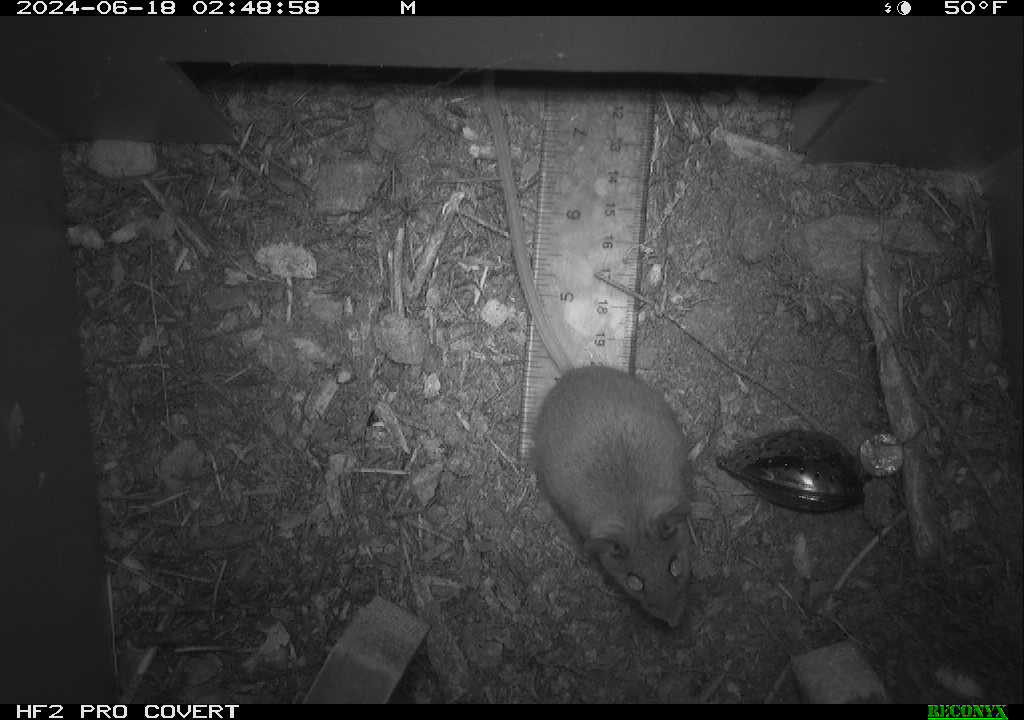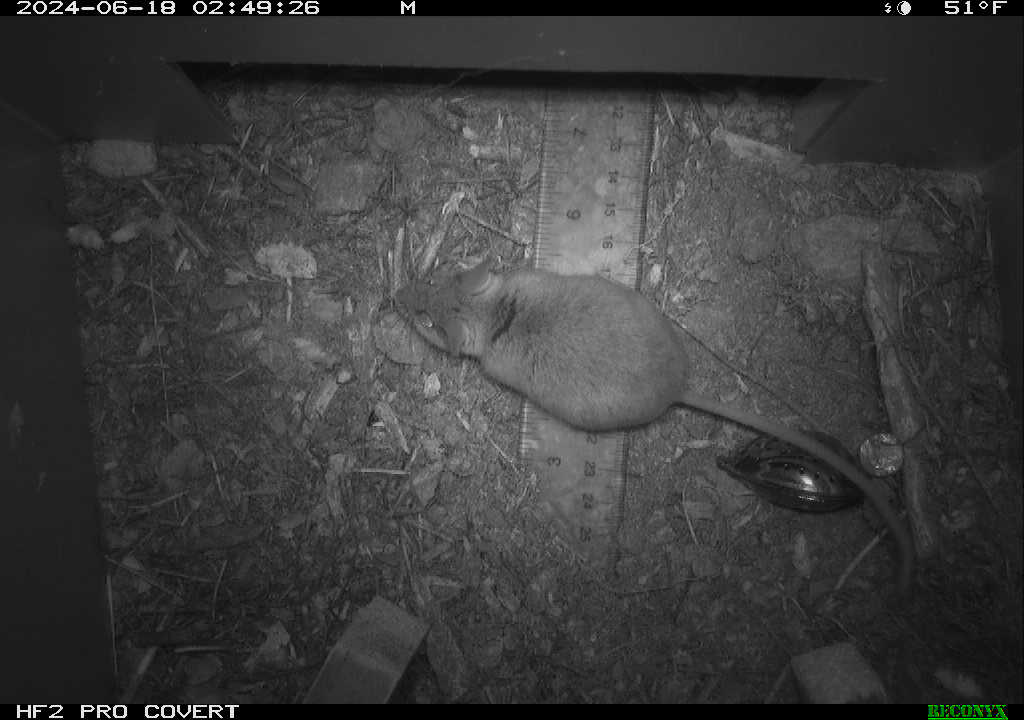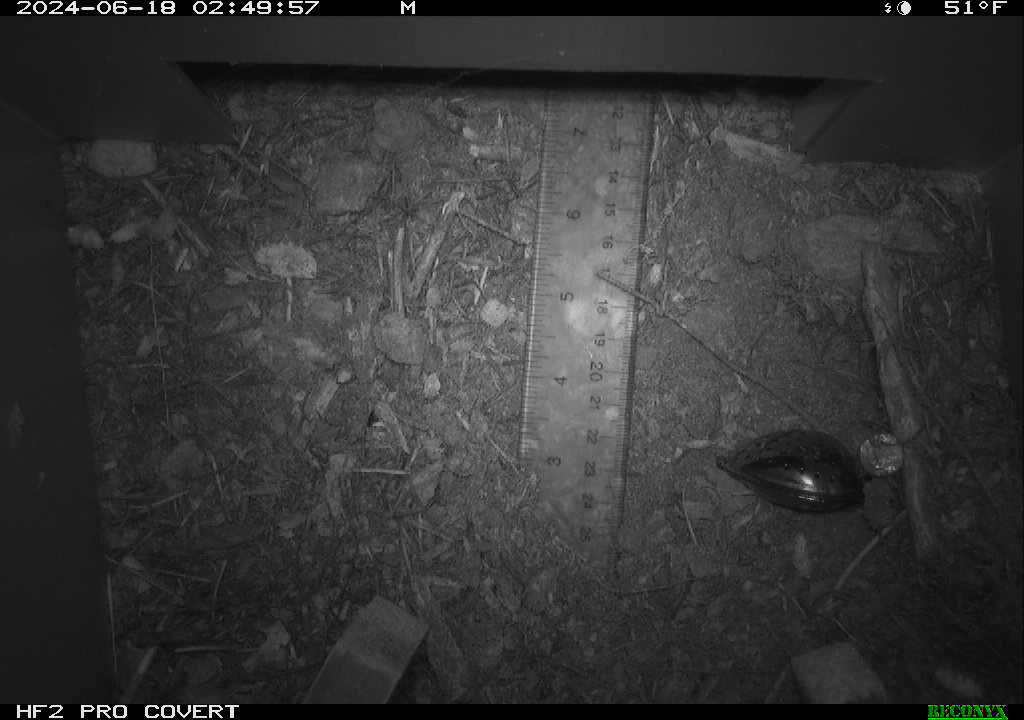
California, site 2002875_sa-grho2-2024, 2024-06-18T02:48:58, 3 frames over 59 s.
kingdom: Animalia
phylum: Chordata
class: Mammalia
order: Rodentia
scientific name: Rodentia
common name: mouse species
Mouse species (Rodentia).